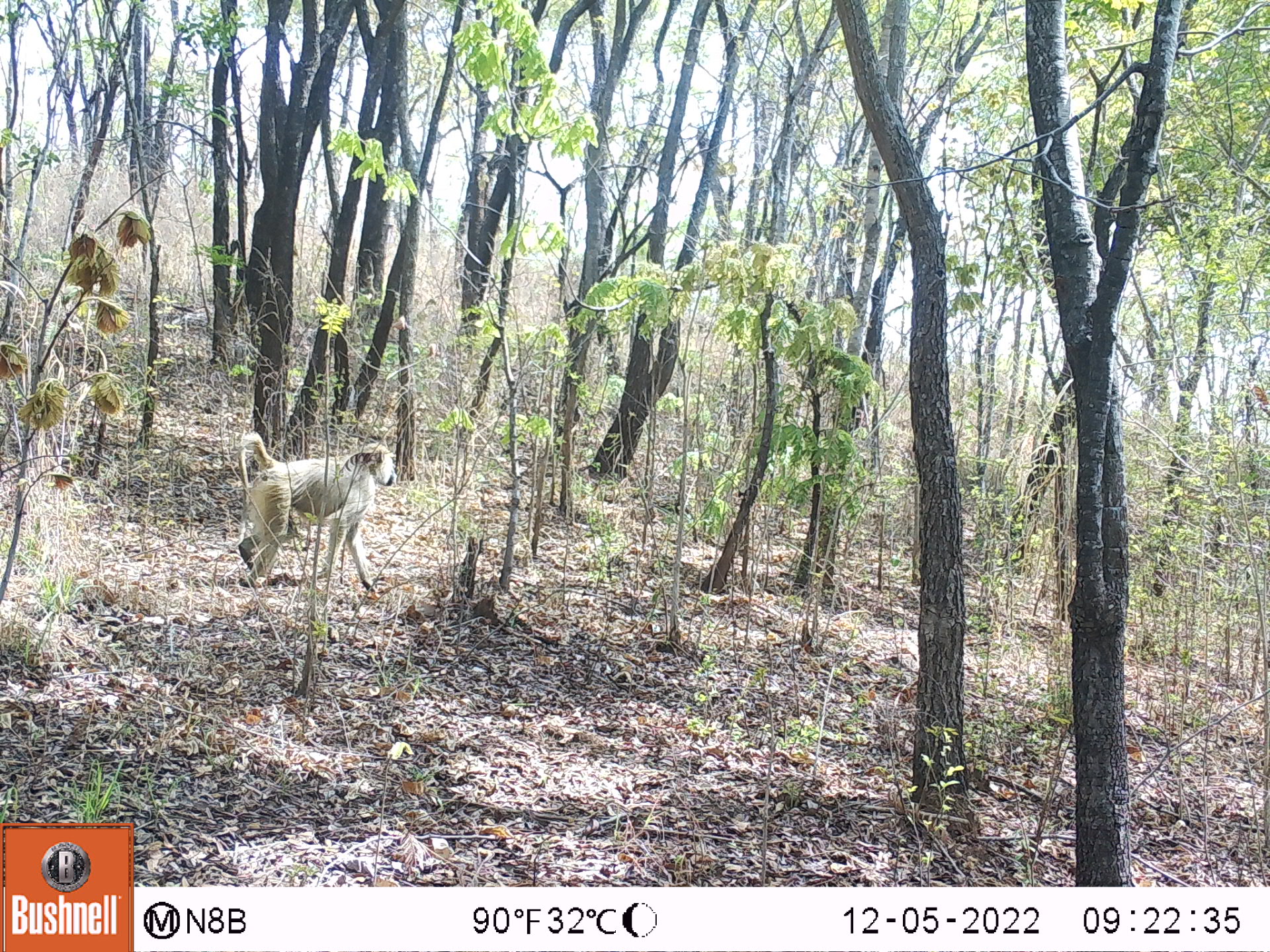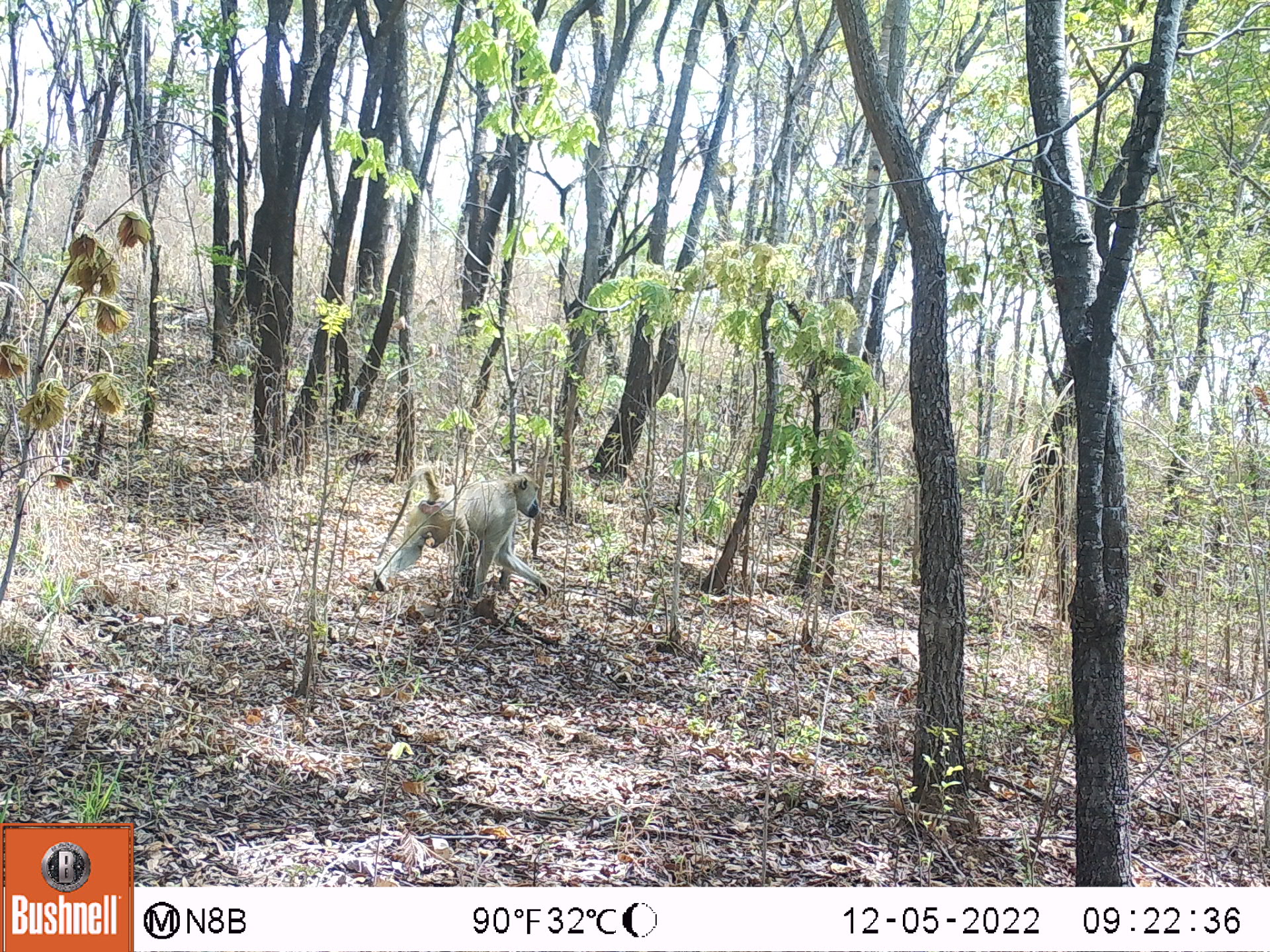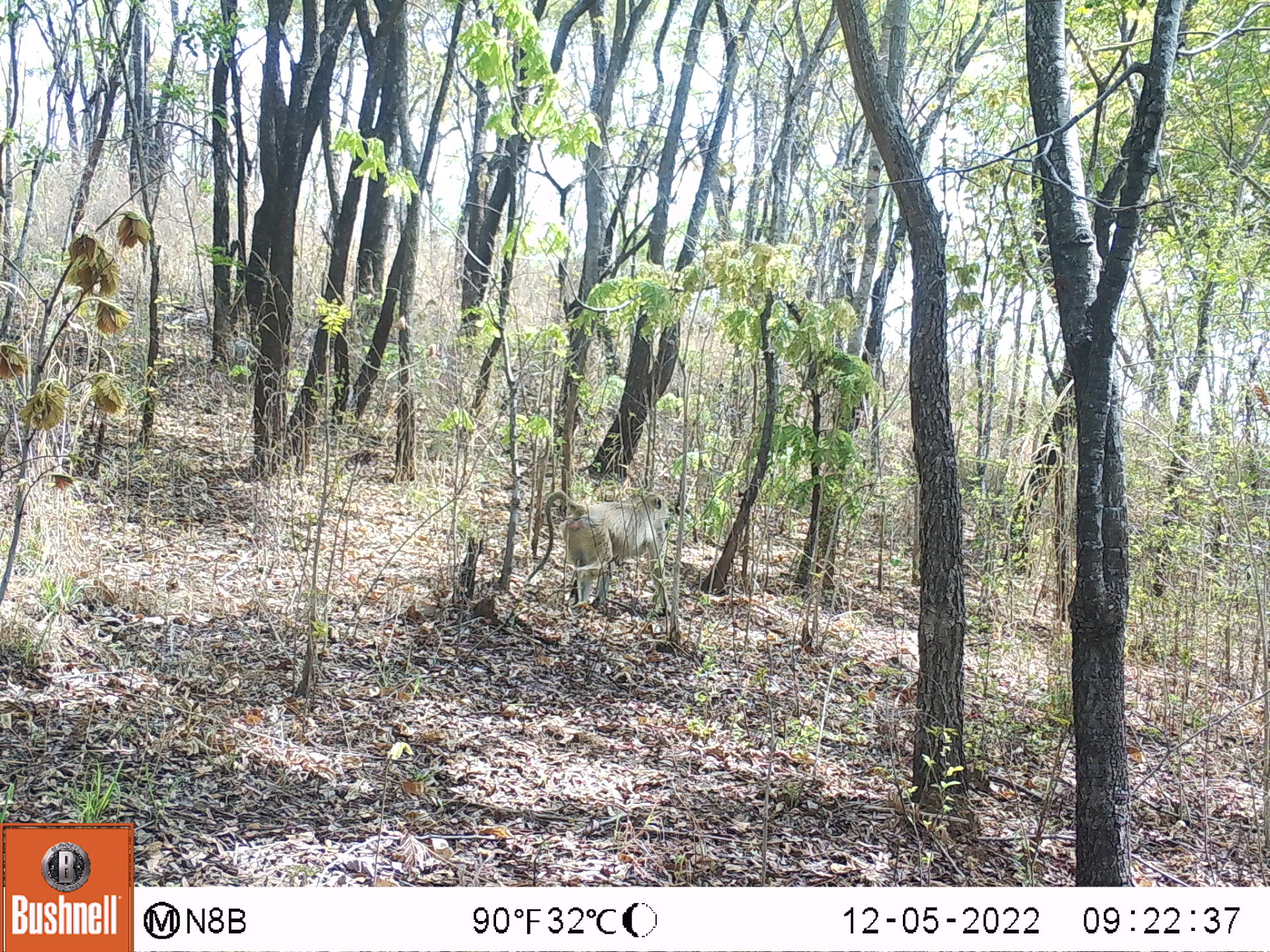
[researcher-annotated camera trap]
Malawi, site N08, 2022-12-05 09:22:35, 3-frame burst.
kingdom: Animalia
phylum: Chordata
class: Mammalia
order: Primates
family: Cercopithecidae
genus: Papio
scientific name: Papio cynocephalus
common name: yellow baboon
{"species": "yellow baboon (Papio cynocephalus)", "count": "1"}